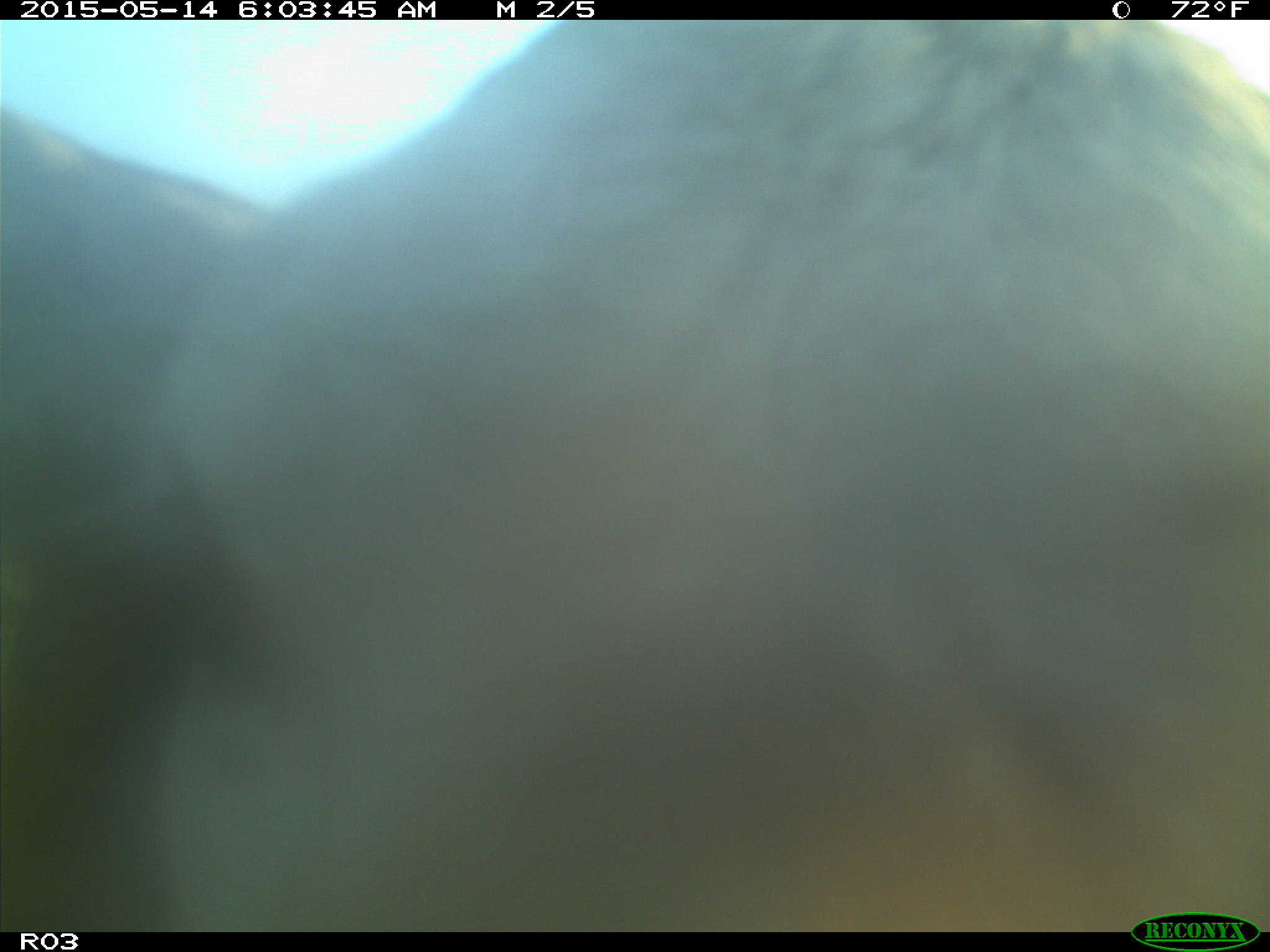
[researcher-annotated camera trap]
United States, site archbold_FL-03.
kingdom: Animalia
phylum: Chordata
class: Mammalia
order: Artiodactyla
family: Bovidae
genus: Bos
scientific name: Bos taurus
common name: domestic cow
Bos taurus (domestic cow).